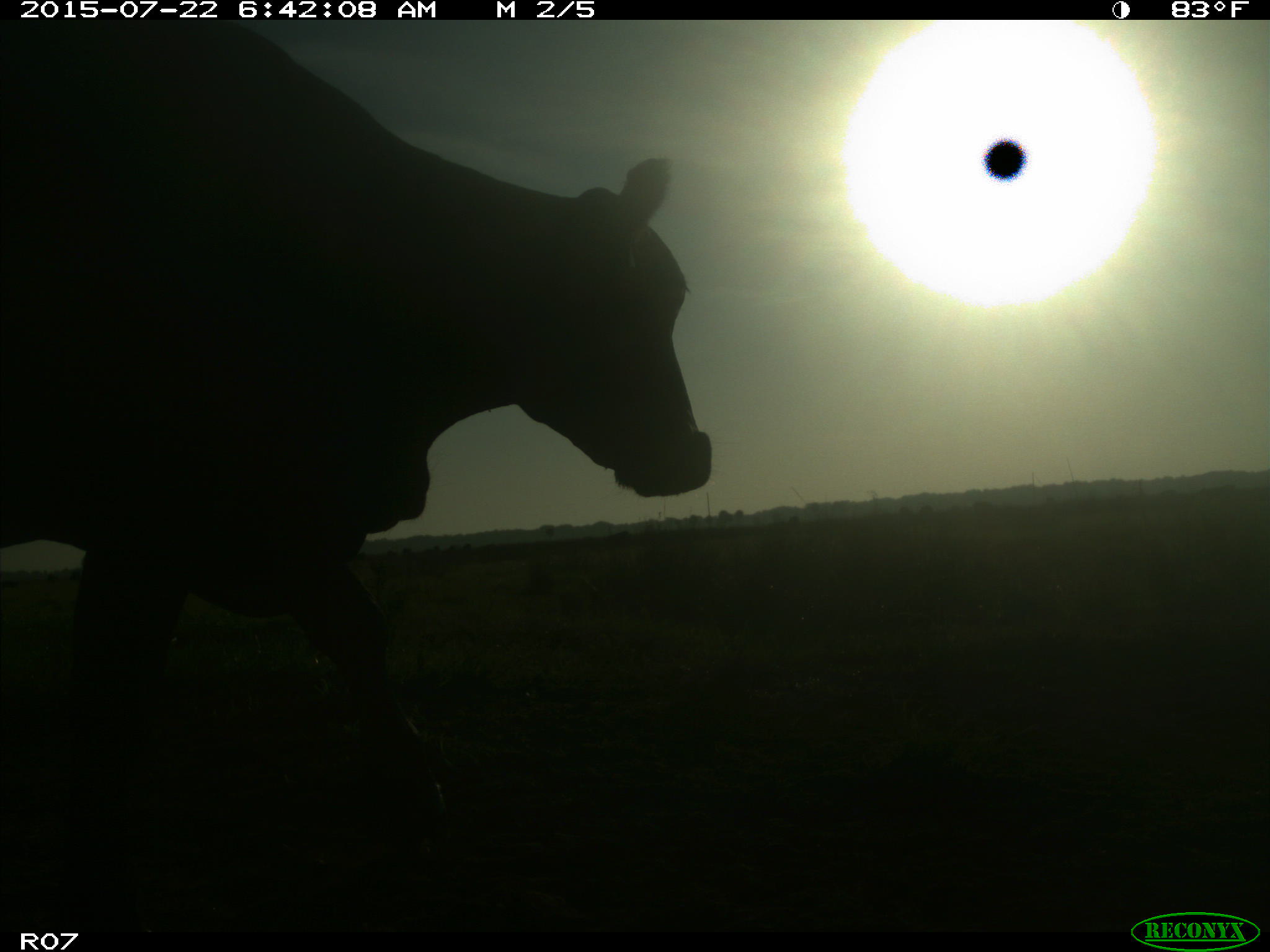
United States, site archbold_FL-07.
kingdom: Animalia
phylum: Chordata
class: Mammalia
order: Artiodactyla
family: Bovidae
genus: Bos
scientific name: Bos taurus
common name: domestic cow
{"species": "Bos taurus (domestic cow)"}